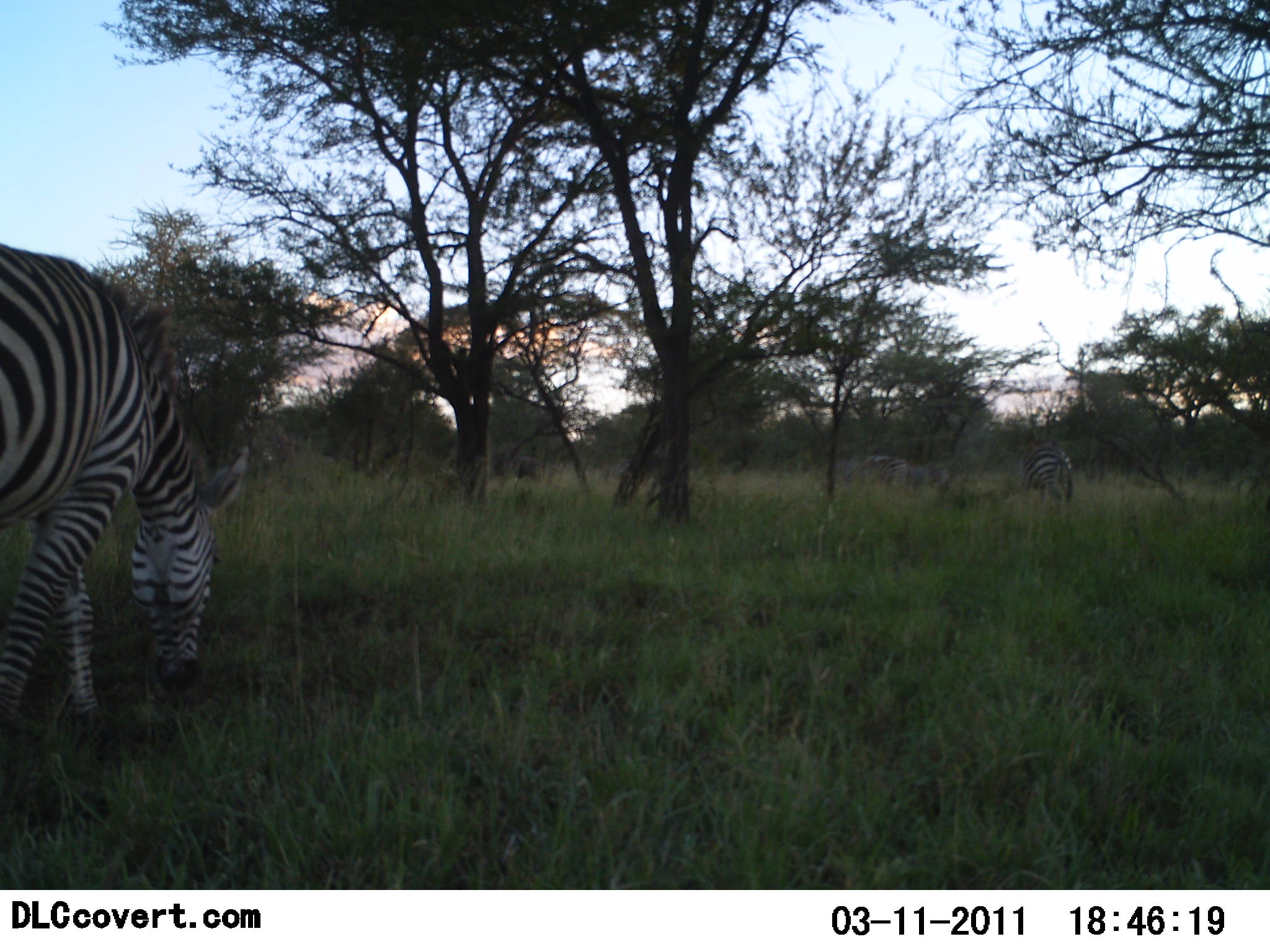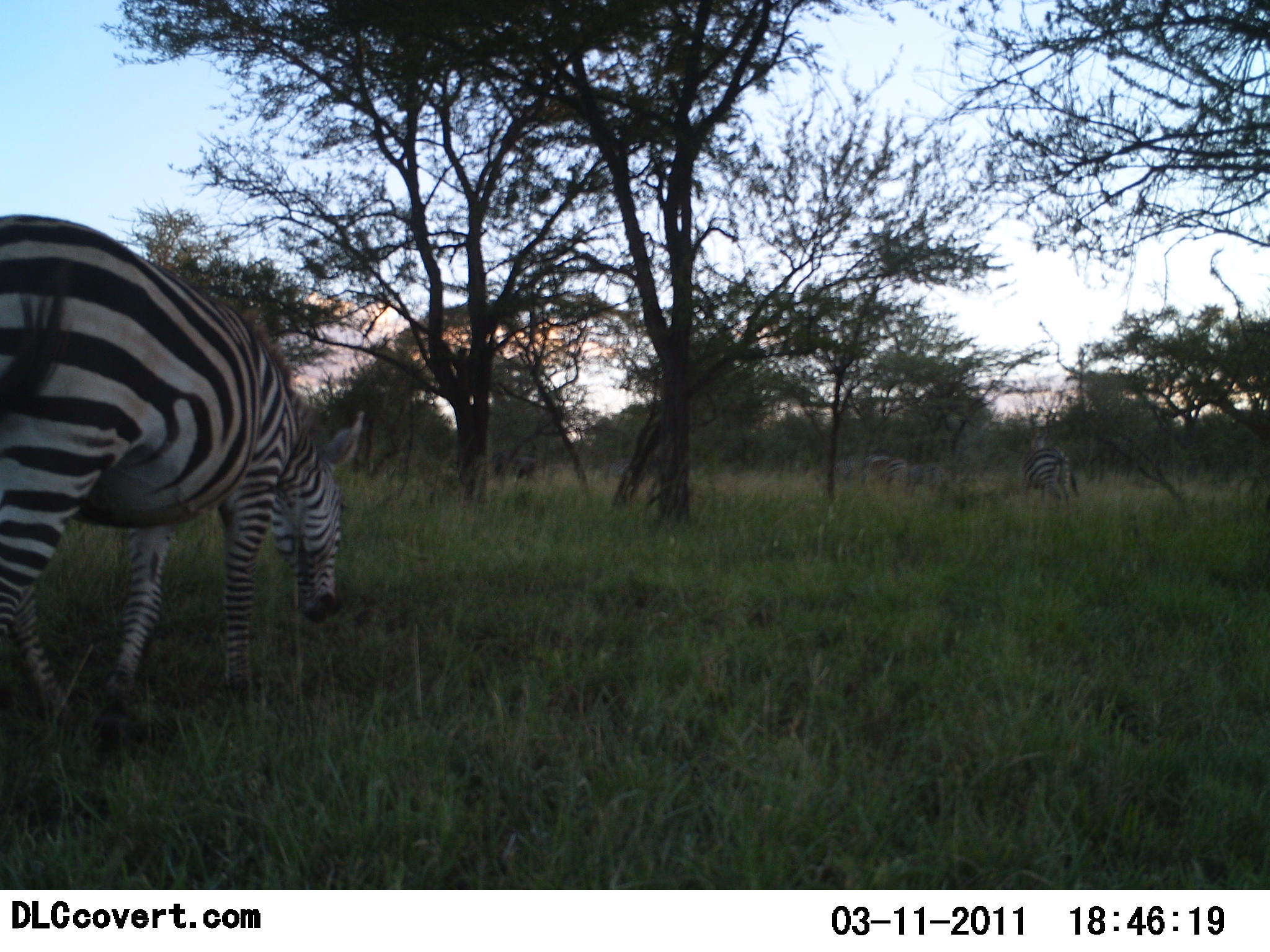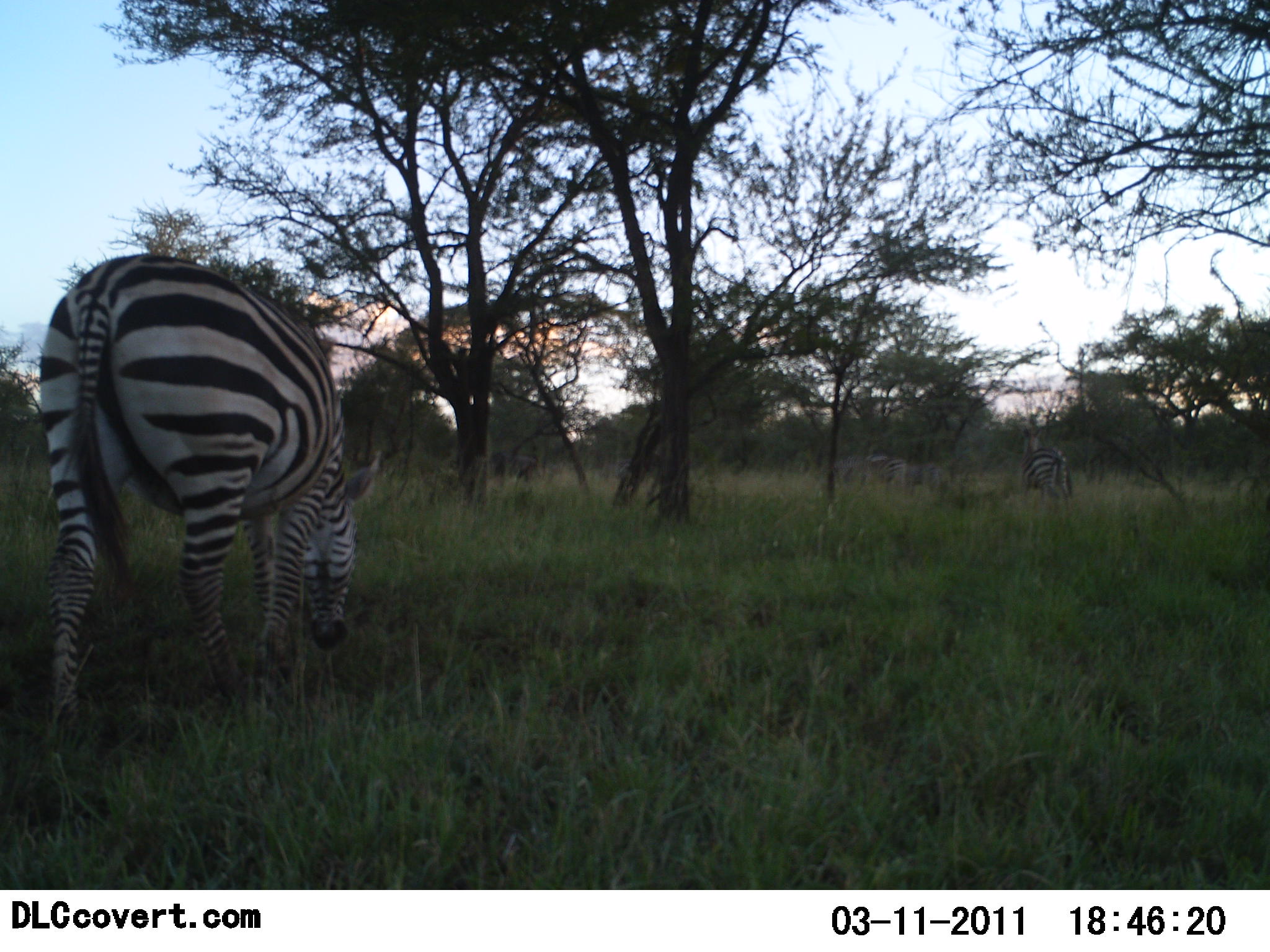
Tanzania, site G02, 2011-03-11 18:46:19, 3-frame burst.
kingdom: Animalia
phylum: Chordata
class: Mammalia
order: Perissodactyla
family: Equidae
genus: Equus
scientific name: Equus quagga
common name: plains zebra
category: zebra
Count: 3.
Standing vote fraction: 36%.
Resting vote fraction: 0%.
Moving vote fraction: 57%.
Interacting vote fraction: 0%.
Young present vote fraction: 0%.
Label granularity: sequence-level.